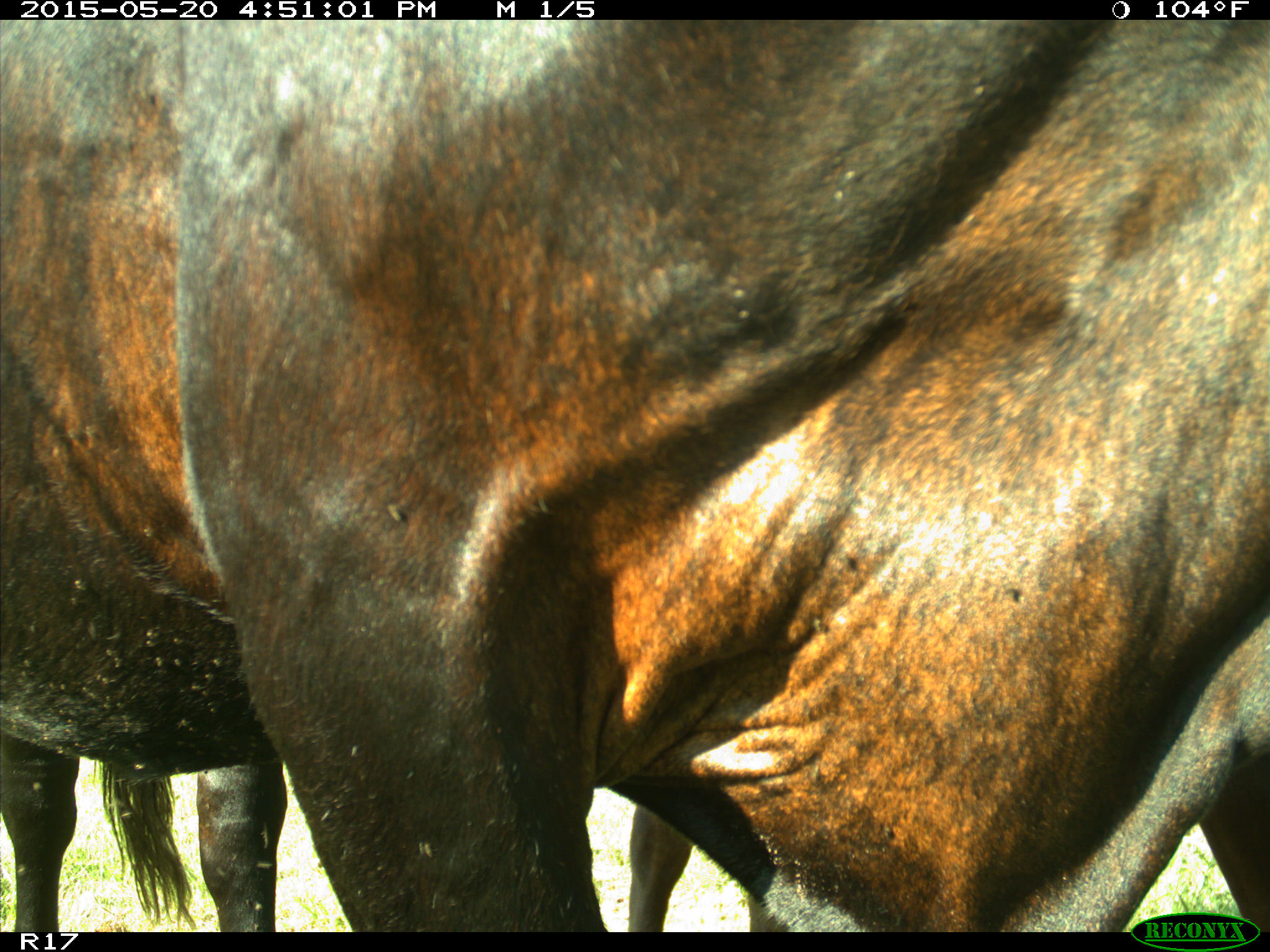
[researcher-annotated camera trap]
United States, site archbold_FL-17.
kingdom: Animalia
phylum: Chordata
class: Mammalia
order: Artiodactyla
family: Bovidae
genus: Bos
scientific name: Bos taurus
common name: domestic cow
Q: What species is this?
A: Bos taurus (domestic cow).